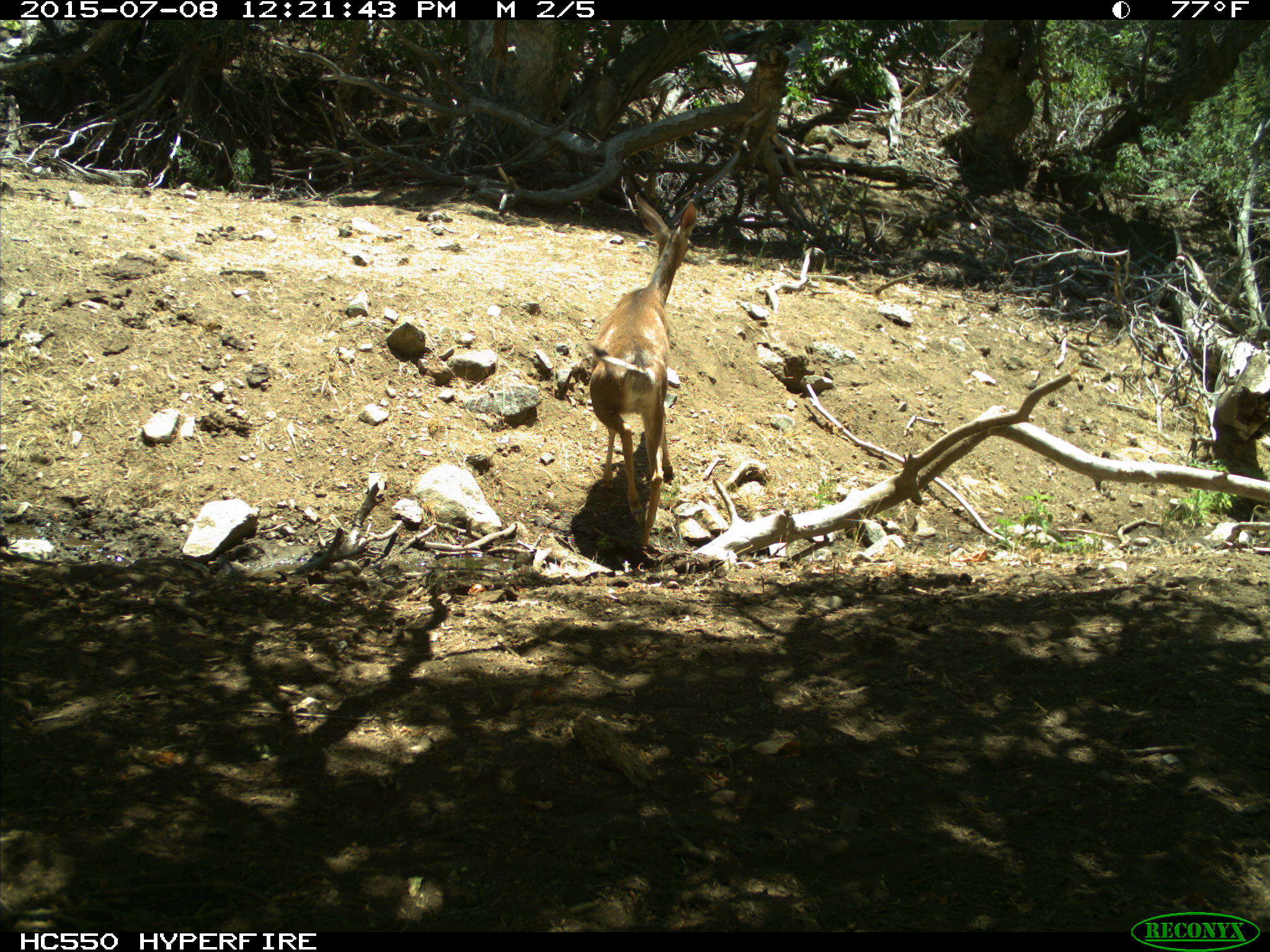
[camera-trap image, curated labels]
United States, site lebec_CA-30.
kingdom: Animalia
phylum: Chordata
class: Mammalia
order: Artiodactyla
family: Cervidae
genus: Odocoileus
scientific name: Odocoileus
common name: deer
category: unidentified deer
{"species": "unidentified deer (deer) (Odocoileus)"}